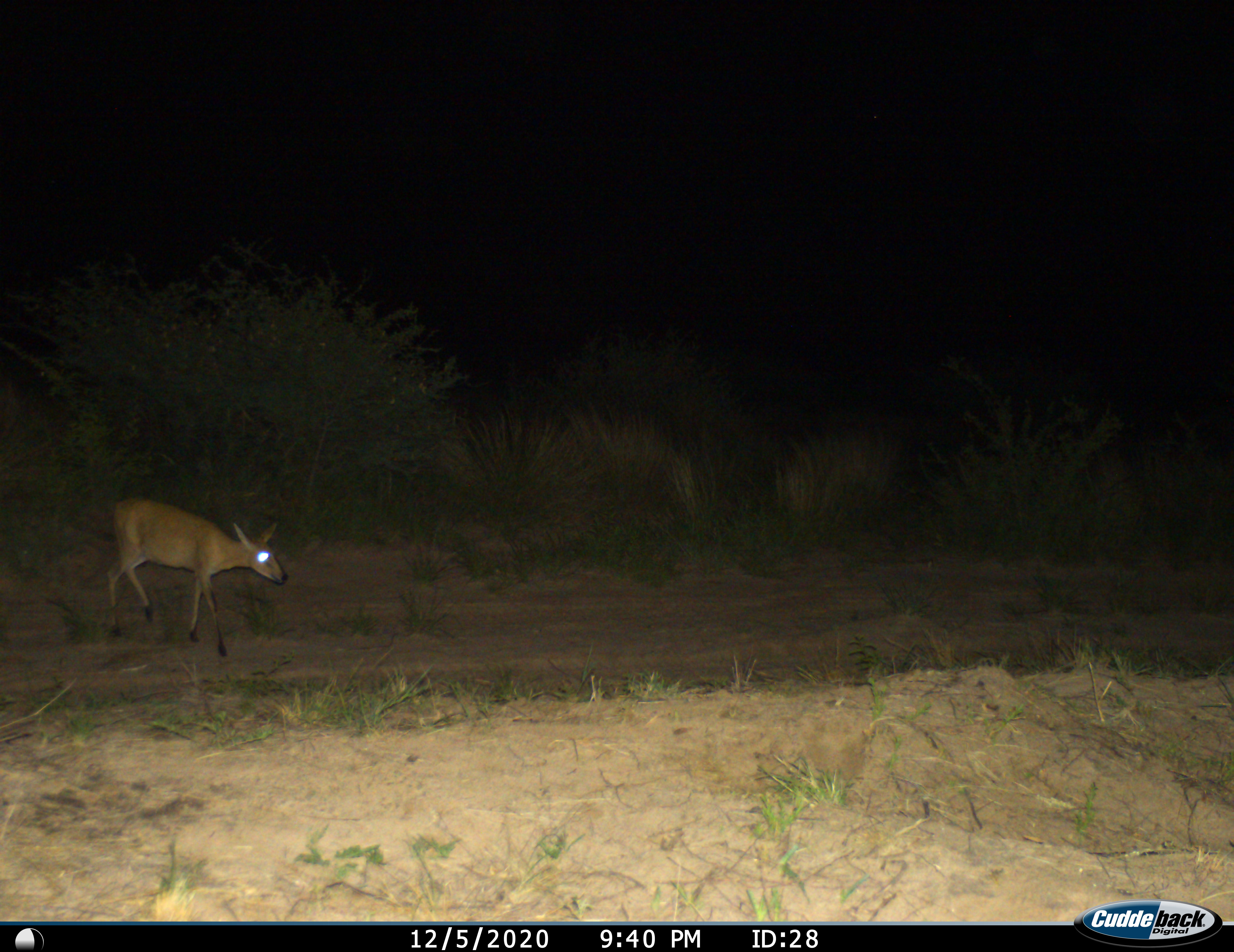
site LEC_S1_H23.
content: unidentified animal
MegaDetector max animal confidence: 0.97